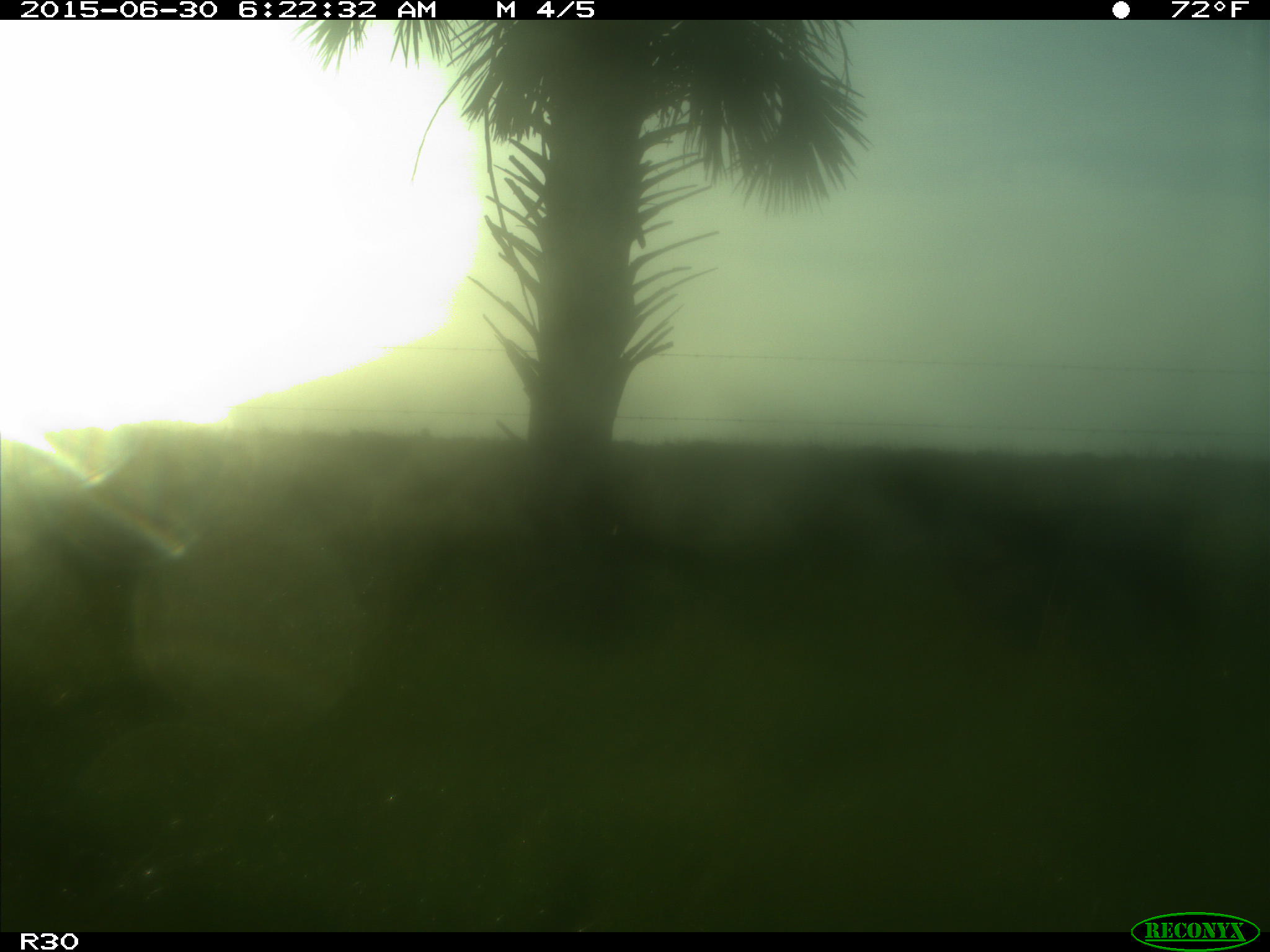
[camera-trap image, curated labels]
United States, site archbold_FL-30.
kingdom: Animalia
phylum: Chordata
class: Mammalia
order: Artiodactyla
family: Bovidae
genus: Bos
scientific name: Bos taurus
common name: domestic cow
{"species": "Bos taurus (domestic cow)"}